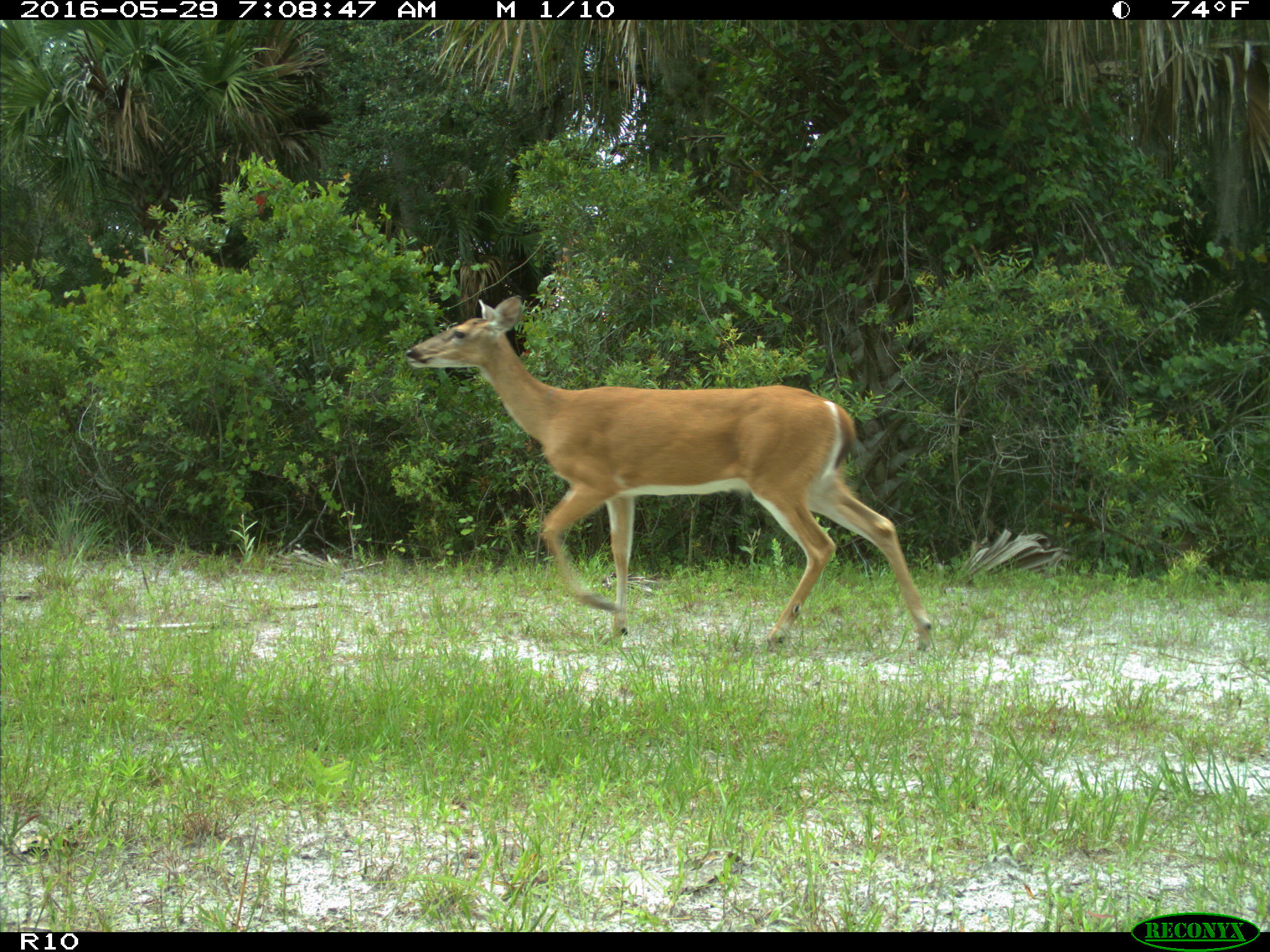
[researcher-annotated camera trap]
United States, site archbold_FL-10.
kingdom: Animalia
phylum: Chordata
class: Mammalia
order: Artiodactyla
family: Cervidae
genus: Odocoileus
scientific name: Odocoileus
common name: deer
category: unidentified deer